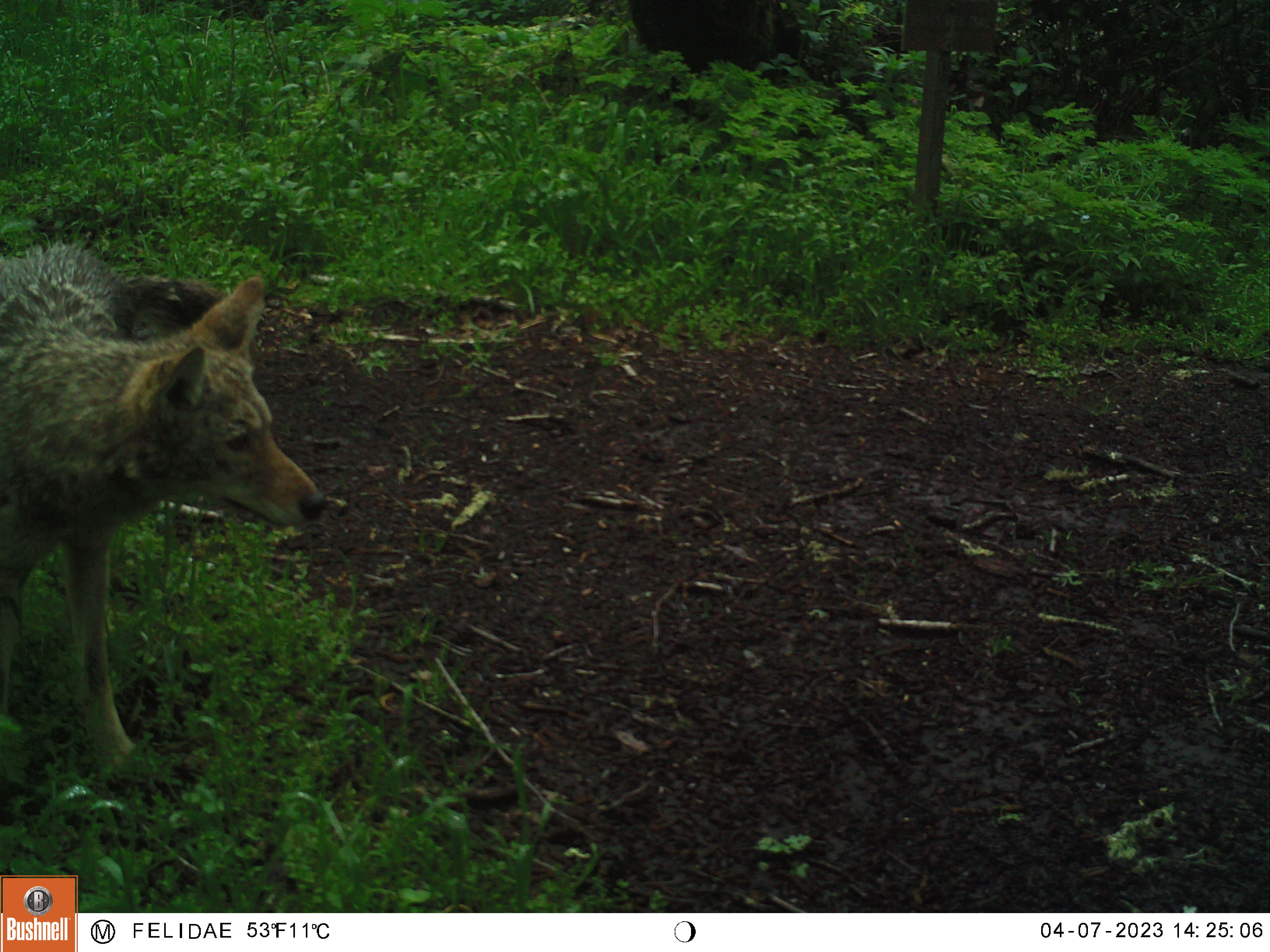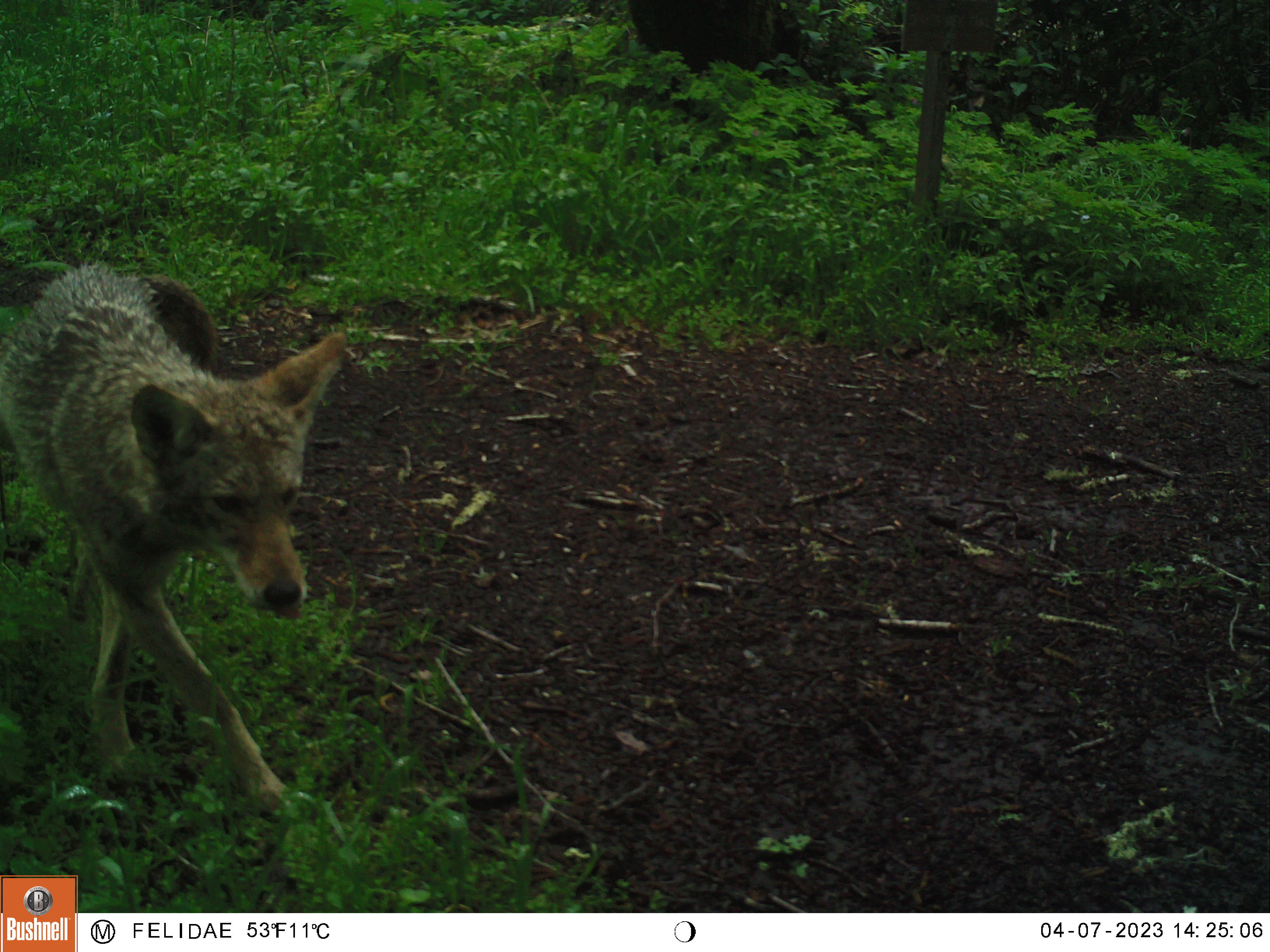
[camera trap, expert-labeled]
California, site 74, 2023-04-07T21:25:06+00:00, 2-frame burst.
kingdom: Animalia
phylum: Chordata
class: Mammalia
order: Carnivora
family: Canidae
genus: Canis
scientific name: Canis latrans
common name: coyote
Coyote (Canis latrans).